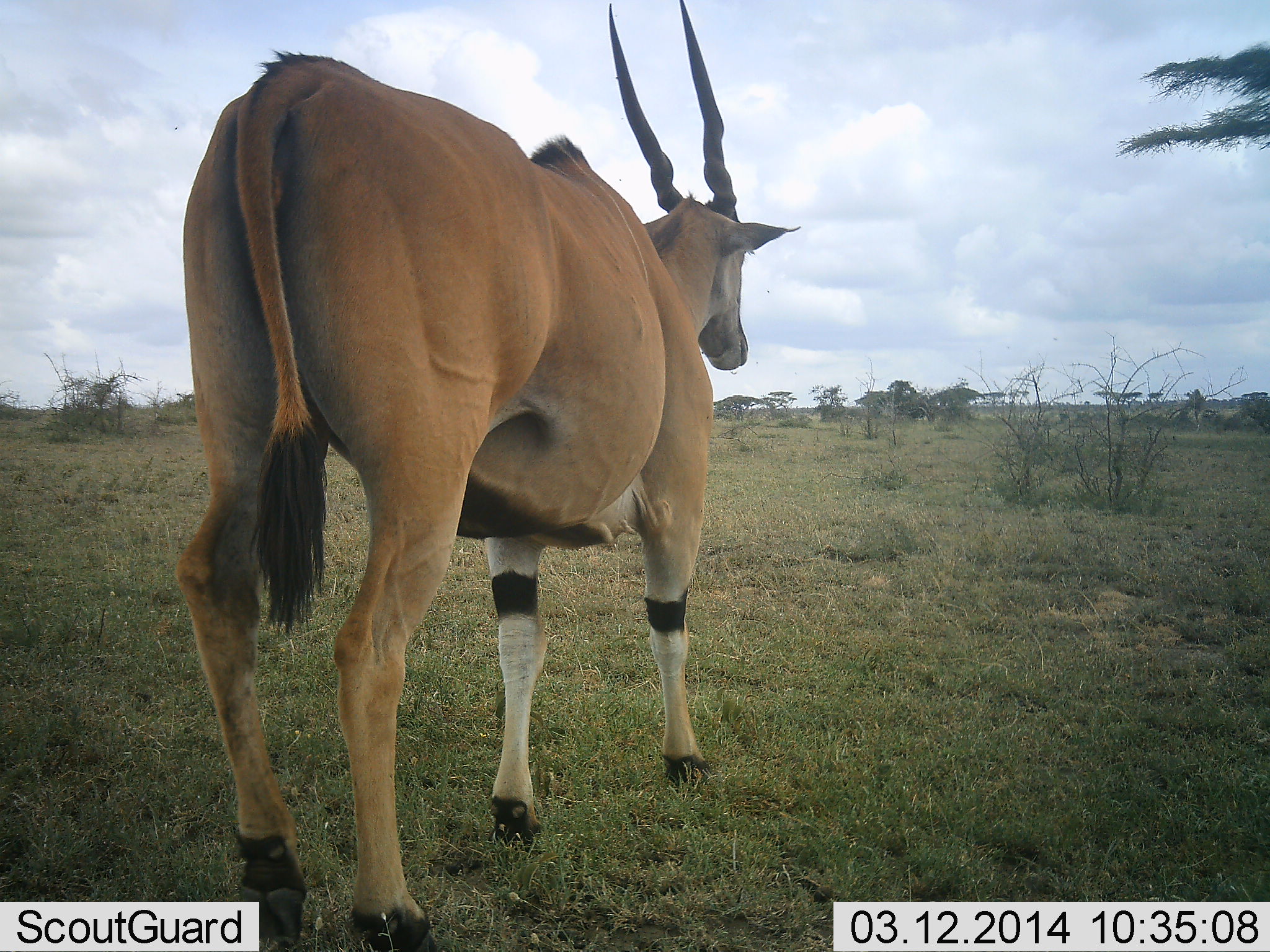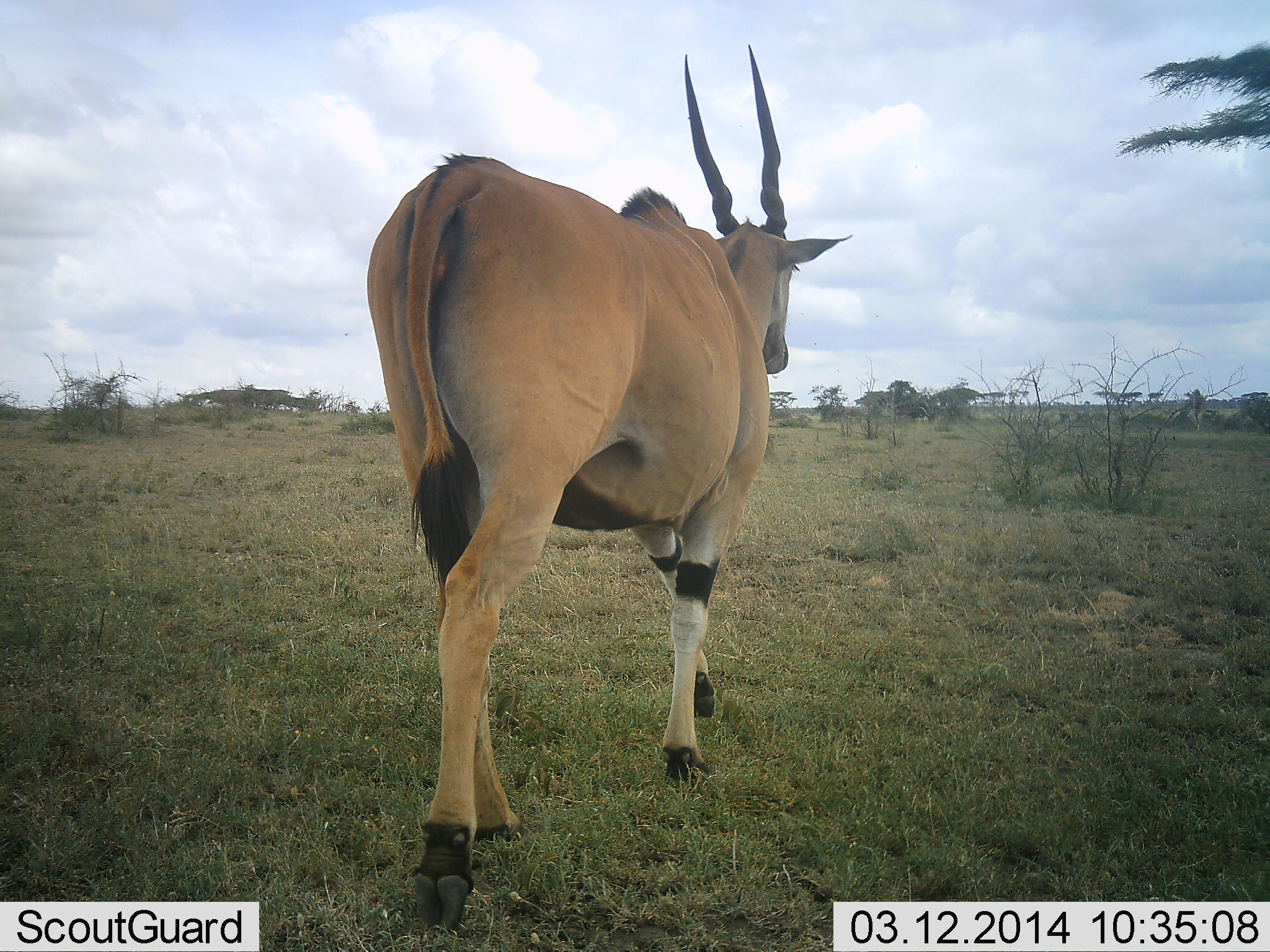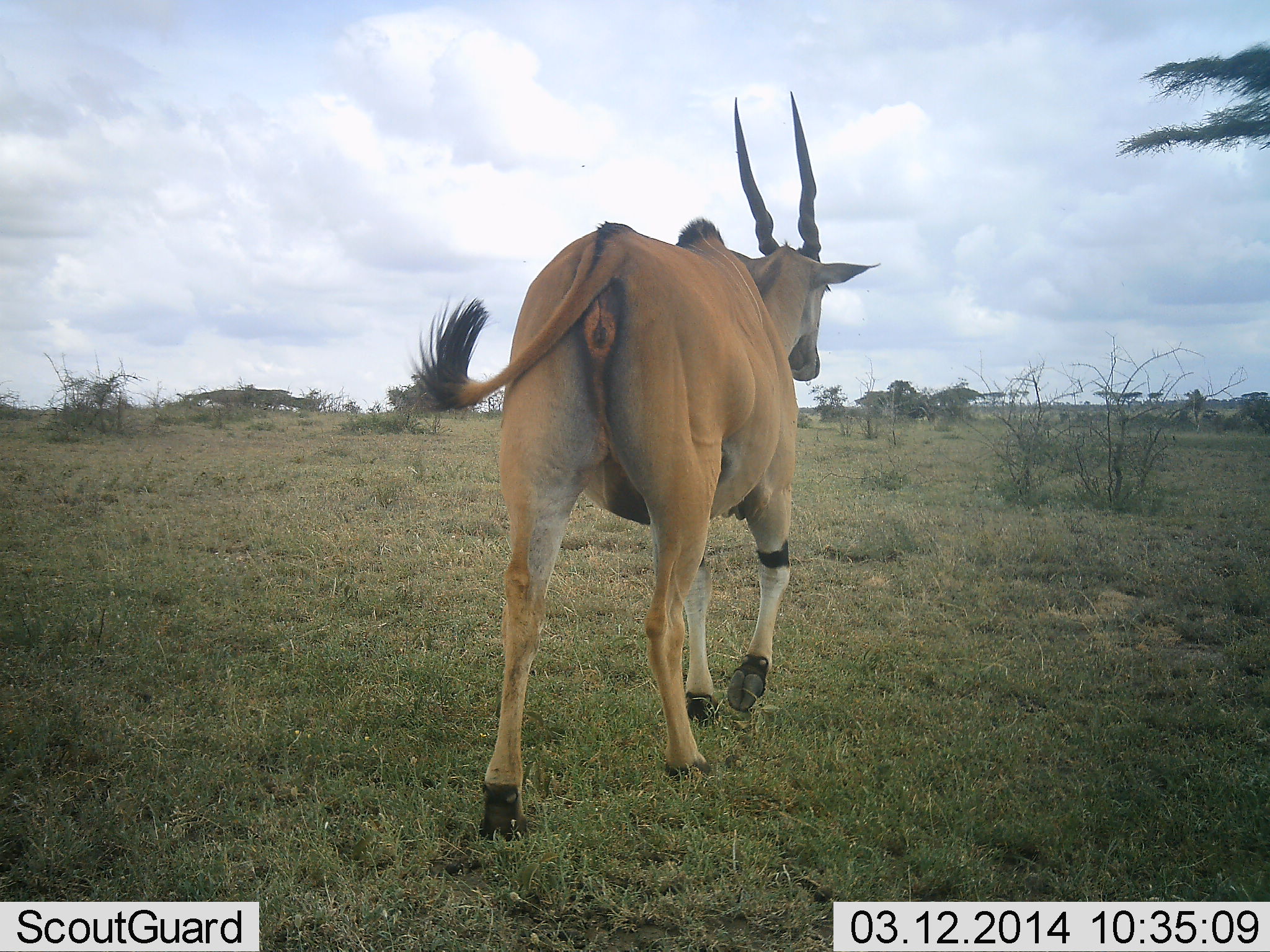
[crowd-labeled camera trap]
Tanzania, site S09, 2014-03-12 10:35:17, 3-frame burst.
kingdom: Animalia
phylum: Chordata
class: Mammalia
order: Artiodactyla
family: Bovidae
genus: Tragelaphus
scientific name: Tragelaphus oryx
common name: eland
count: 1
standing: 10%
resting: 0%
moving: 100%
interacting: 0%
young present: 0%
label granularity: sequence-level